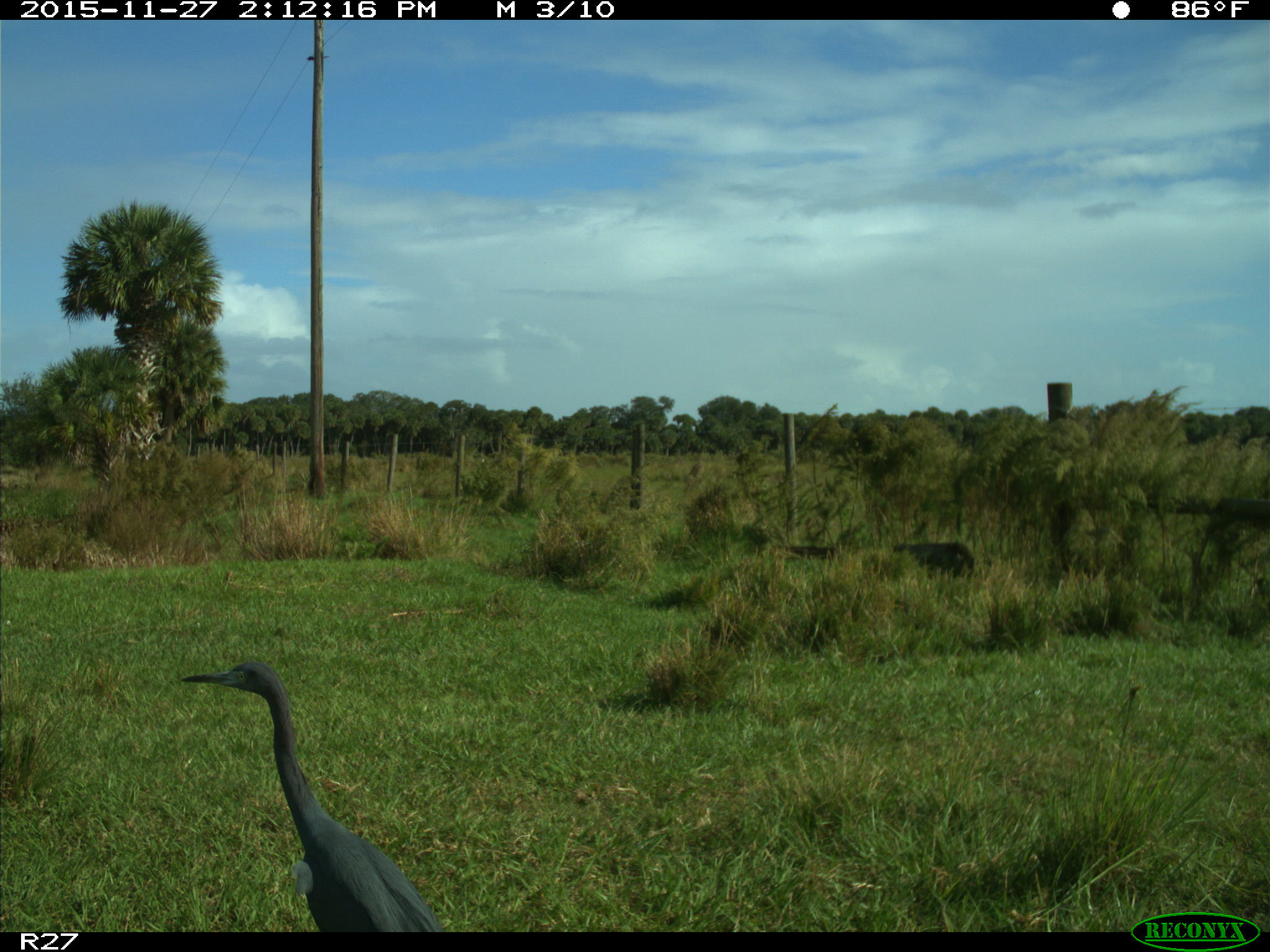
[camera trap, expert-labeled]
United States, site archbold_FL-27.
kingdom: Animalia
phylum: Chordata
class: Aves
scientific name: Aves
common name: birds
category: unidentified bird